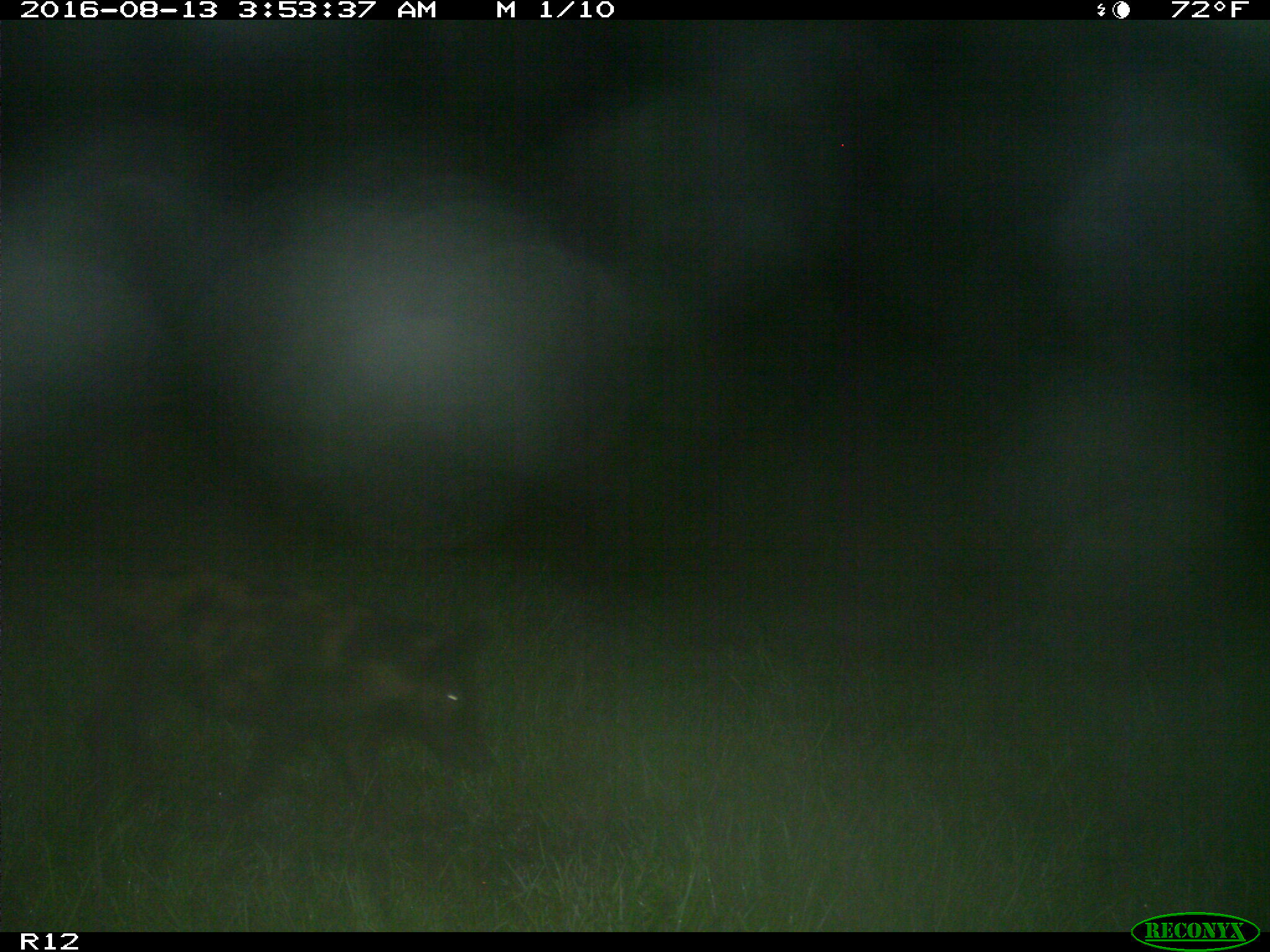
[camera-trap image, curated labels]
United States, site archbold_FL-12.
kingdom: Animalia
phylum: Chordata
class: Mammalia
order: Artiodactyla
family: Suidae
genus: Sus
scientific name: Sus scrofa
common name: wild boar